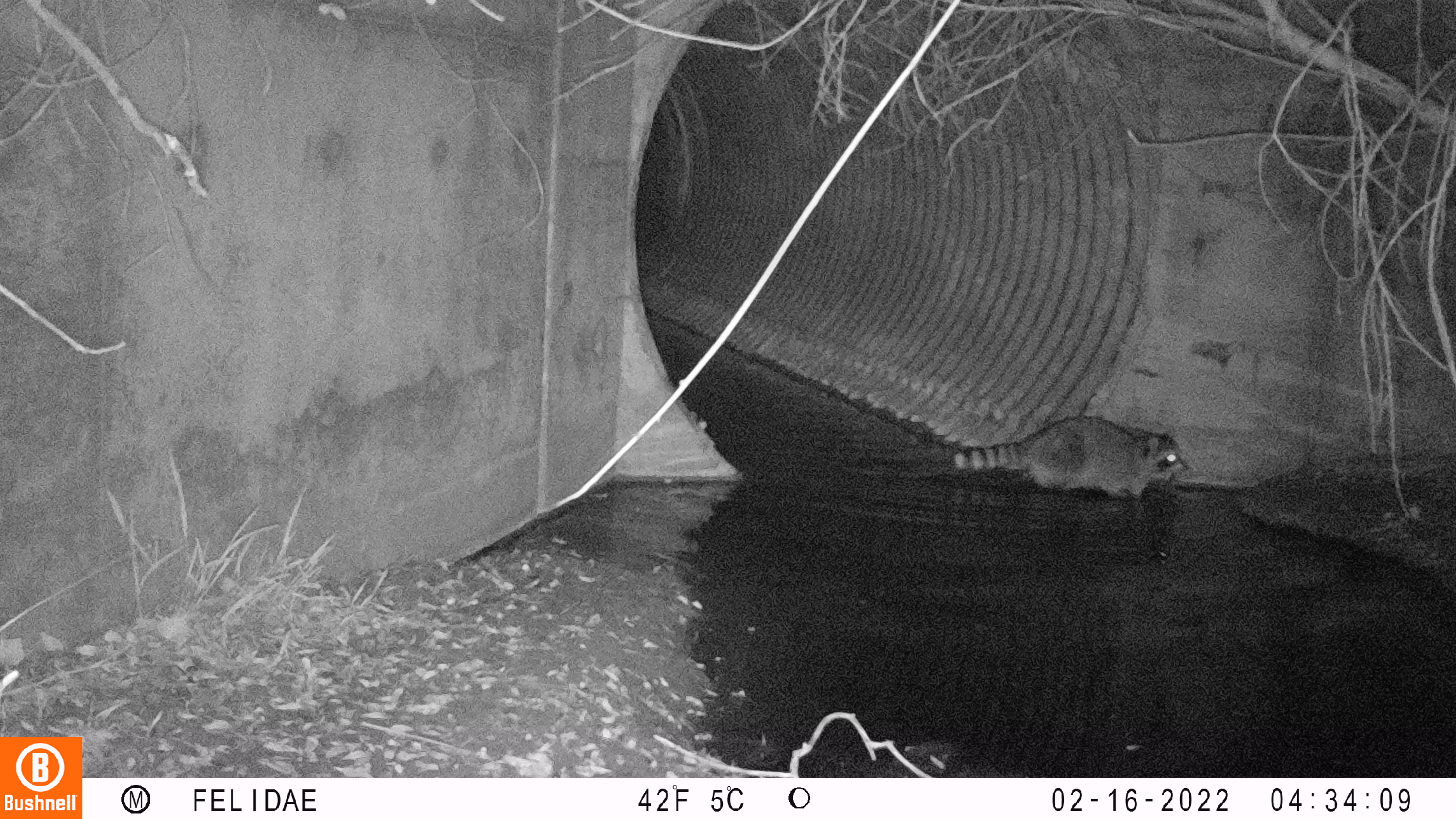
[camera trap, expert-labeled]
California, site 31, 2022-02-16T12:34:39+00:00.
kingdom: Animalia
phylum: Chordata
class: Mammalia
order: Carnivora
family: Procyonidae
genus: Procyon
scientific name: Procyon lotor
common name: raccoon